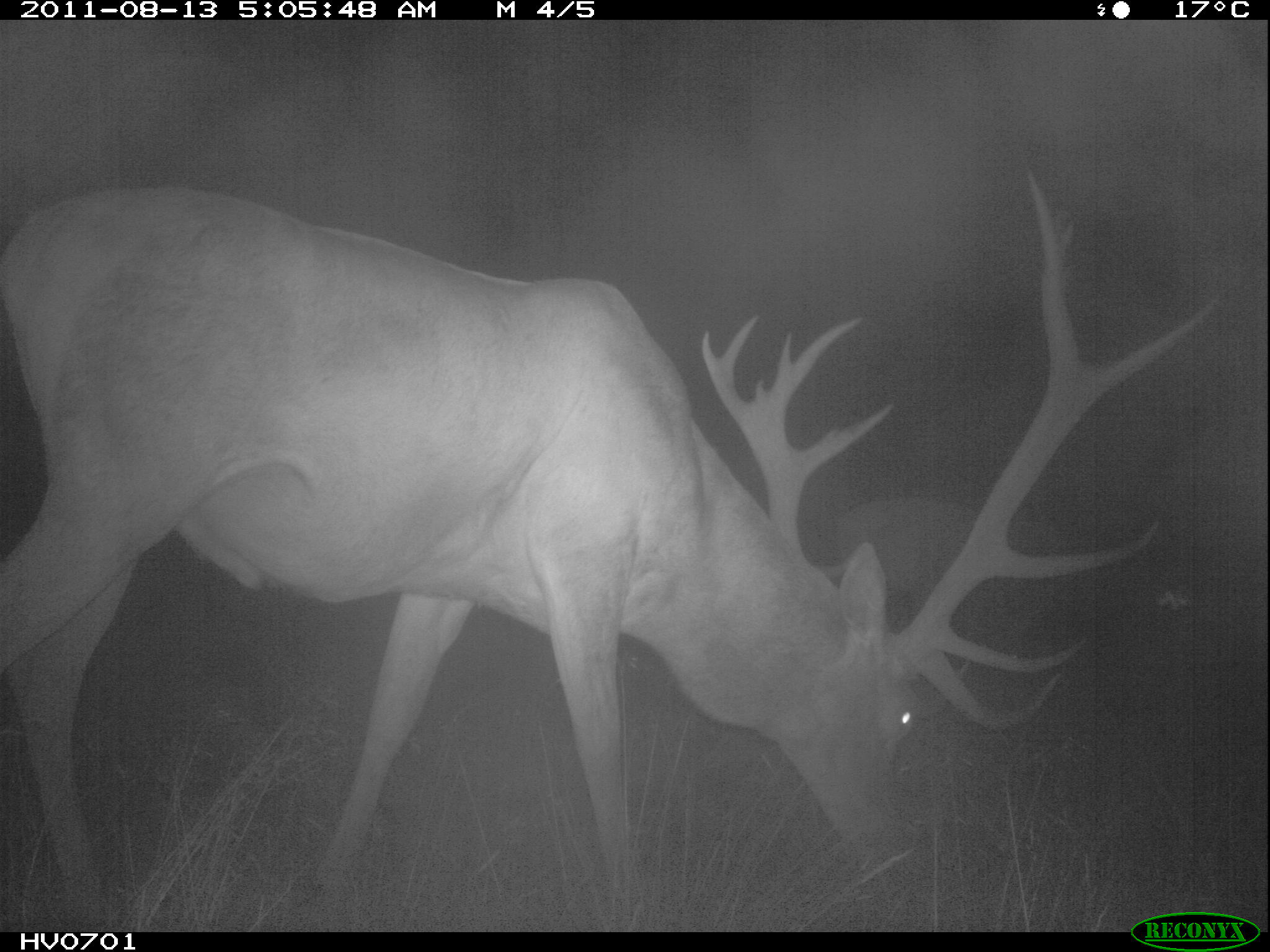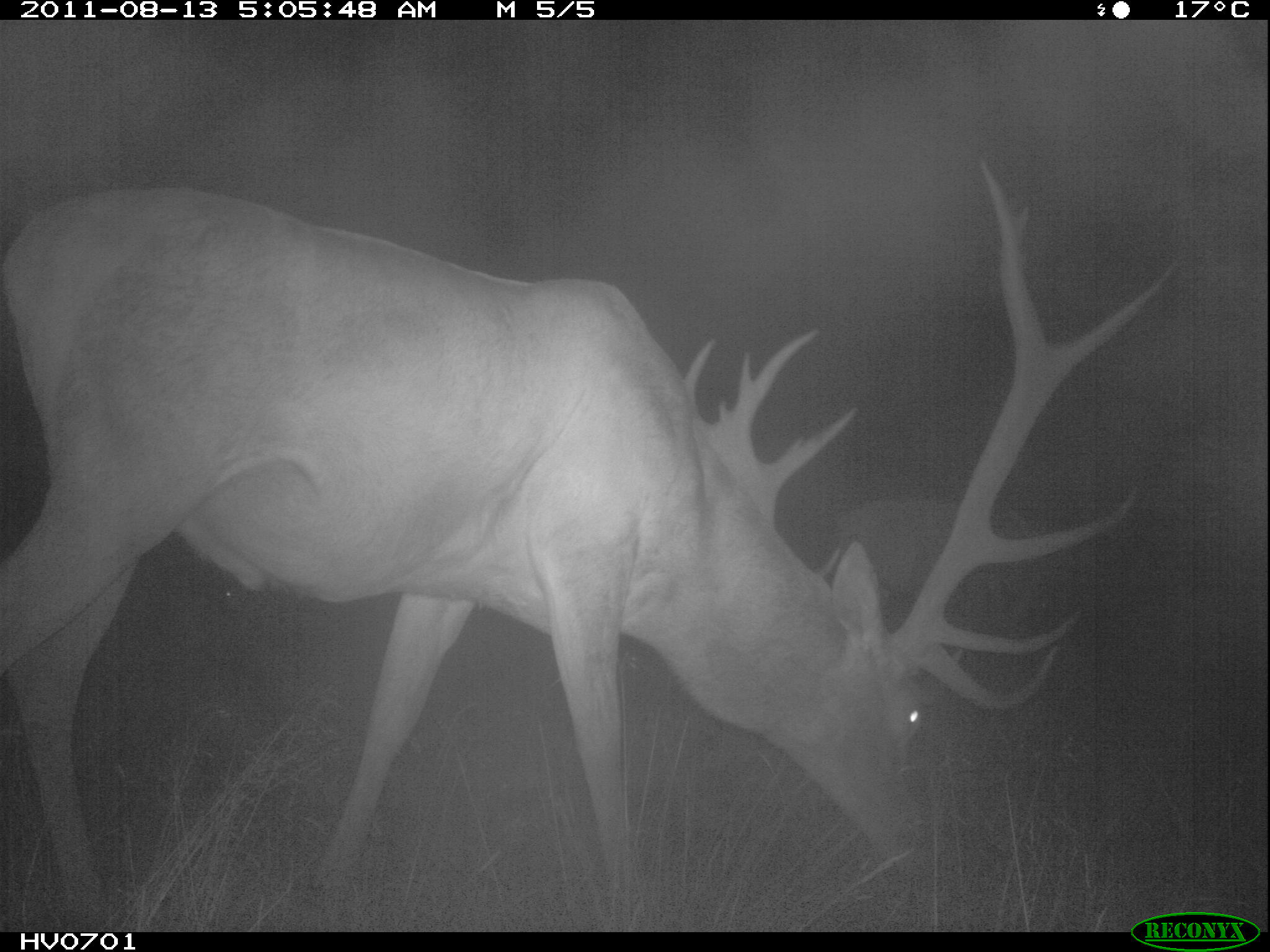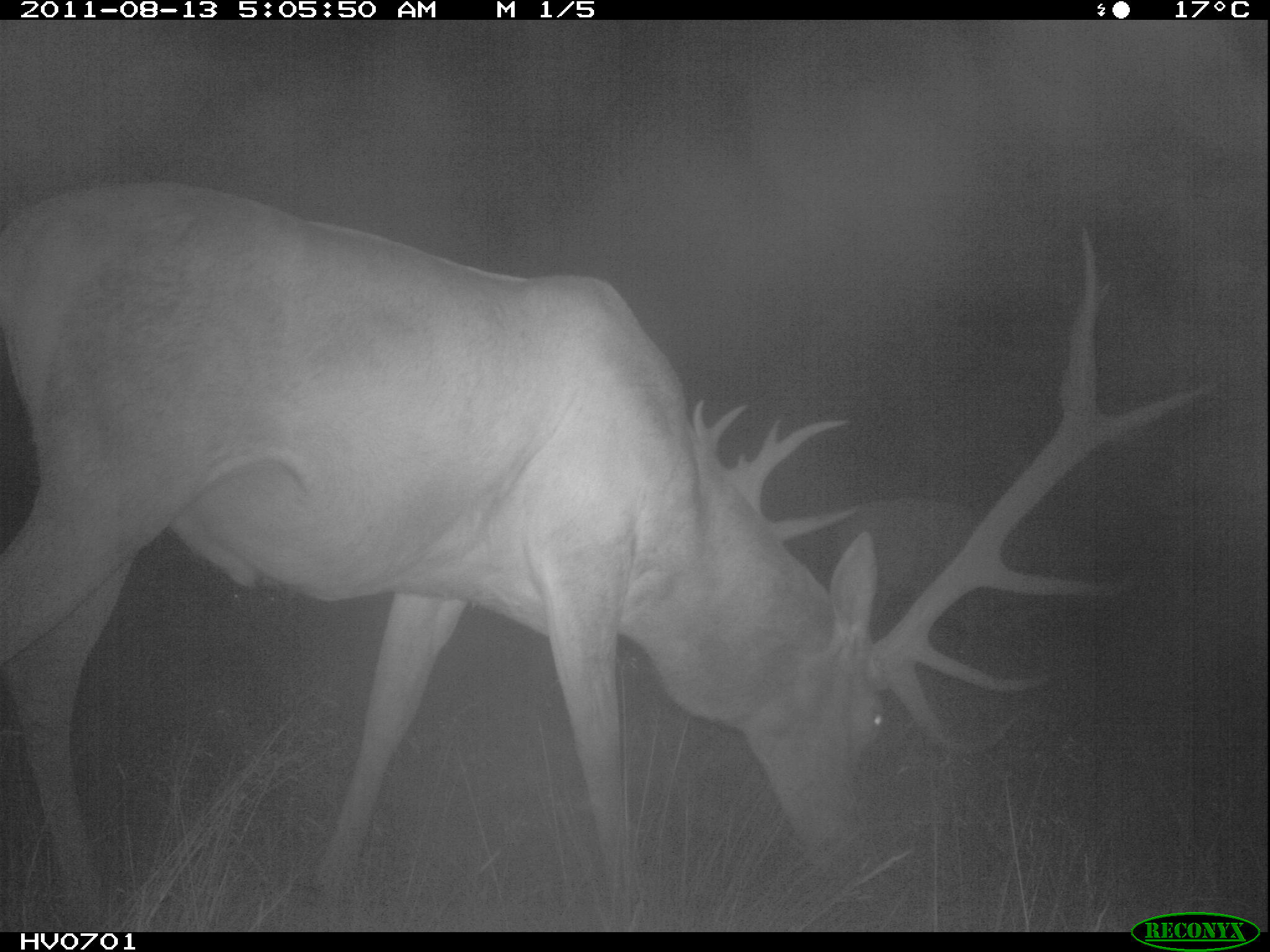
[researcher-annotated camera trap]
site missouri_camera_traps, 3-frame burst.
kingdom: Animalia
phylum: Chordata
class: Mammalia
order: Artiodactyla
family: Cervidae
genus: Cervus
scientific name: Cervus elaphus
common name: red deer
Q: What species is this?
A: Red deer (Cervus elaphus).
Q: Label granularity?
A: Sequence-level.